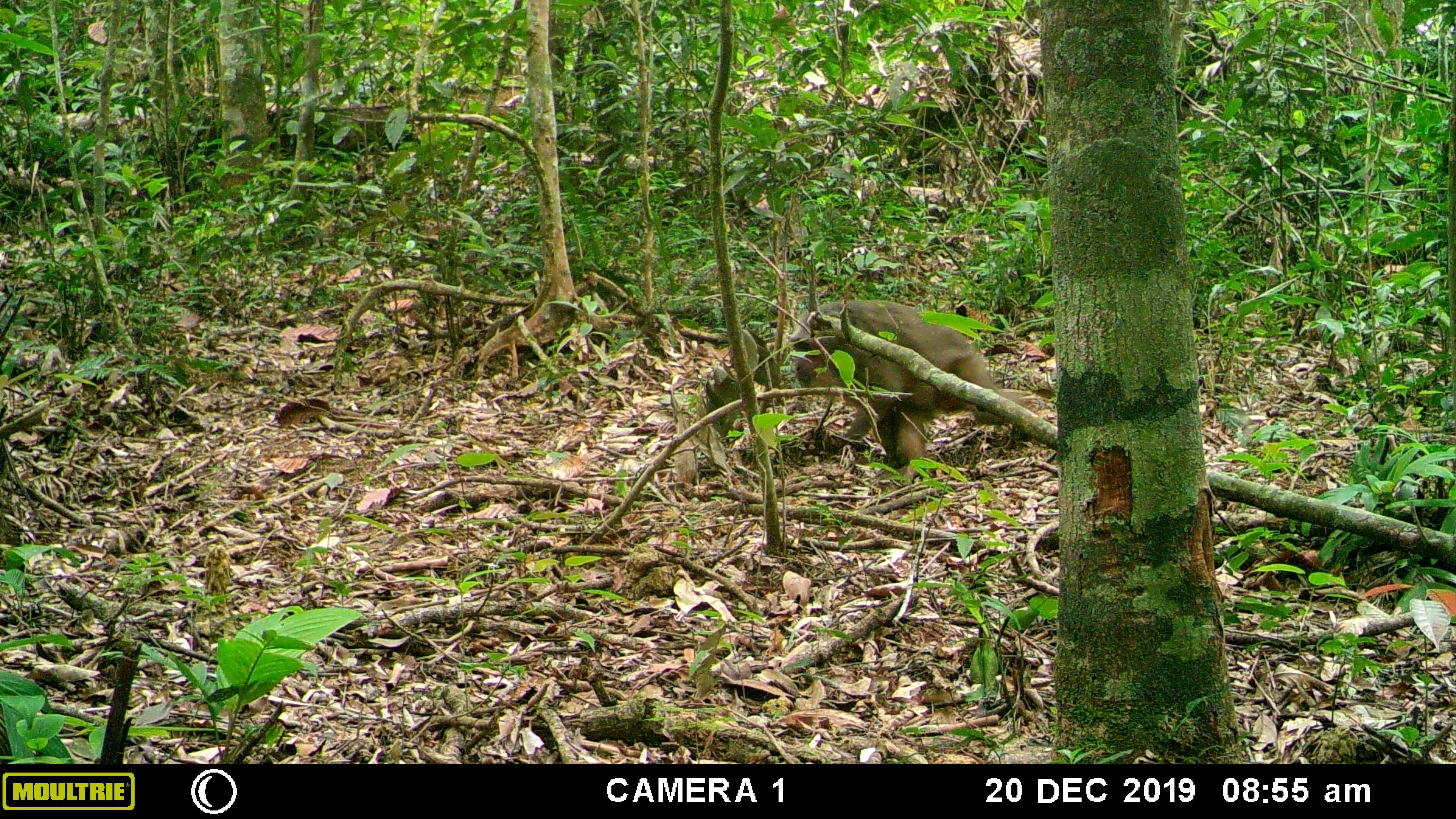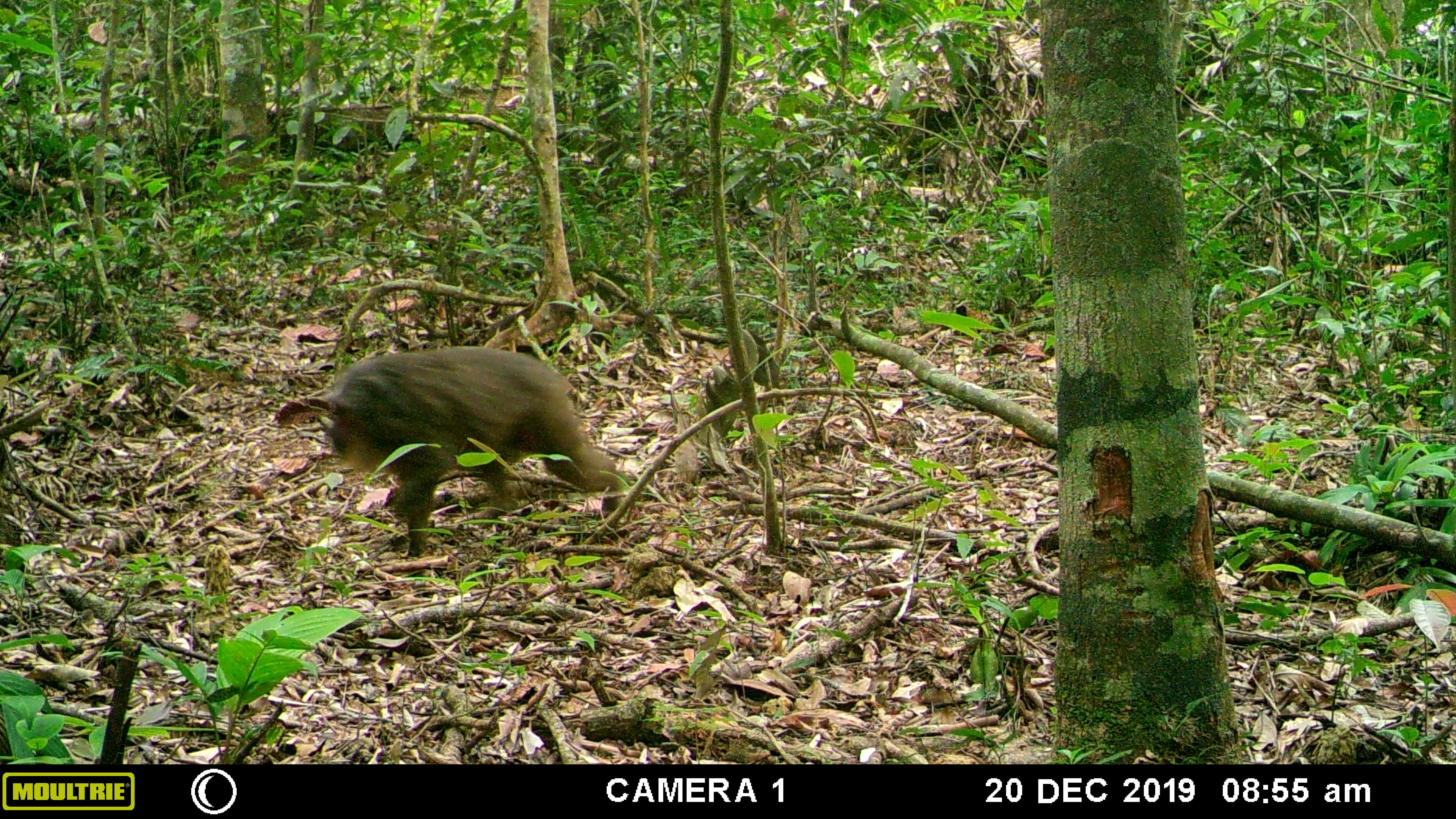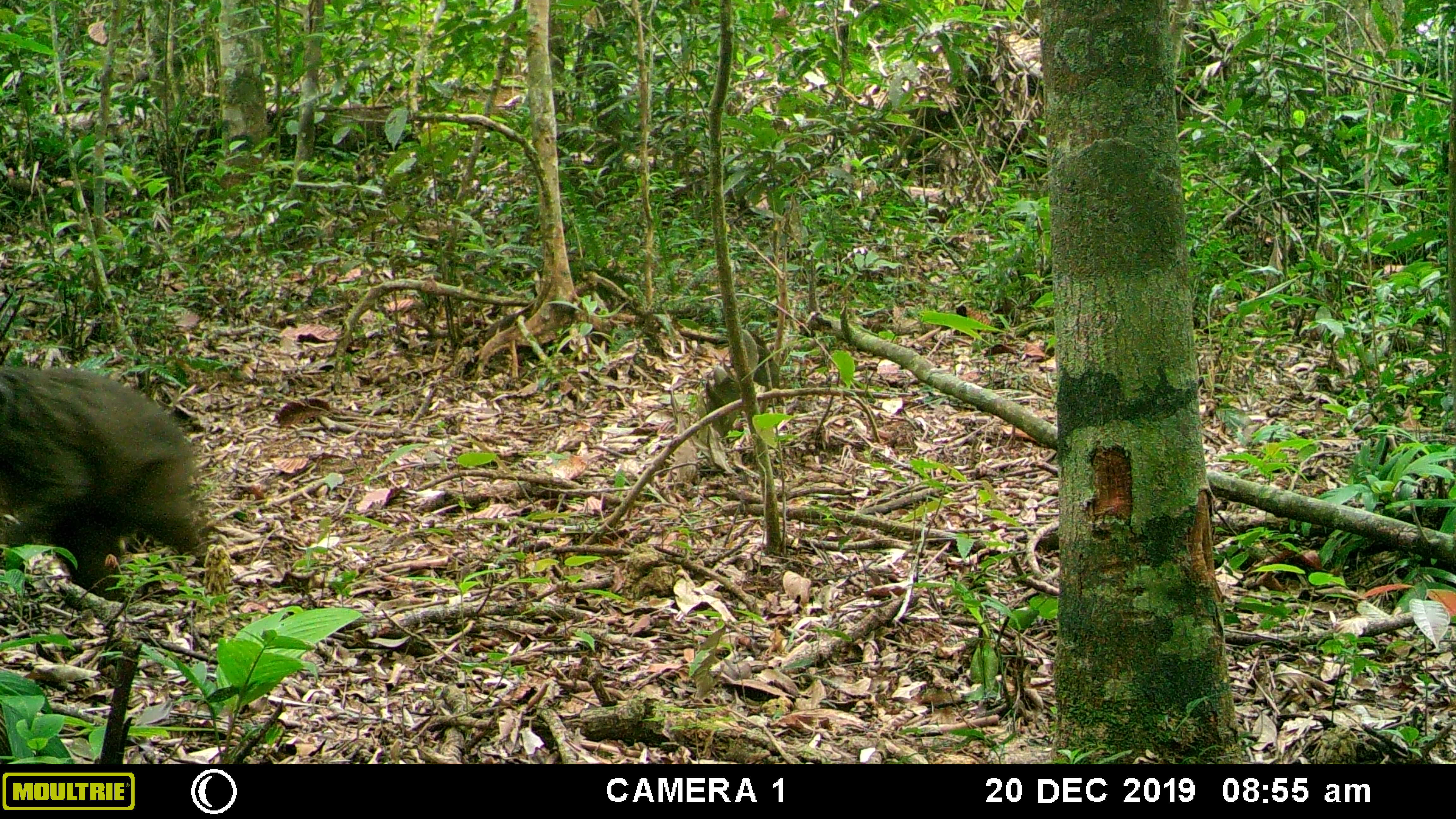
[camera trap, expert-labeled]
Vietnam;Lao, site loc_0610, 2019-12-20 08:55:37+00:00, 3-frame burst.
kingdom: Animalia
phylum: Chordata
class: Mammalia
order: Primates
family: Cercopithecidae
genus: Macaca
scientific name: Macaca arctoides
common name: stump-tailed macaque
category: stump tailed macaque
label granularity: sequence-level